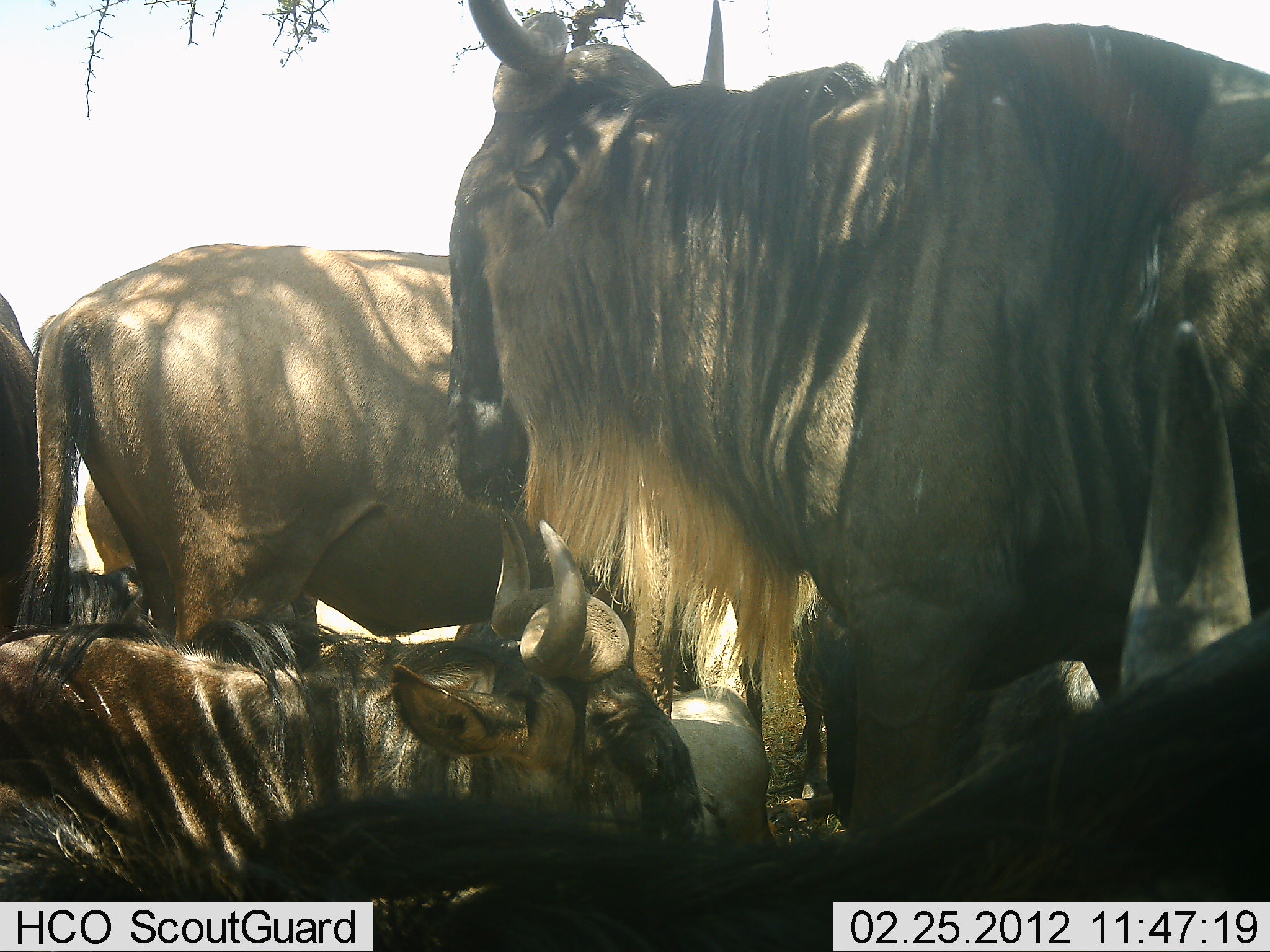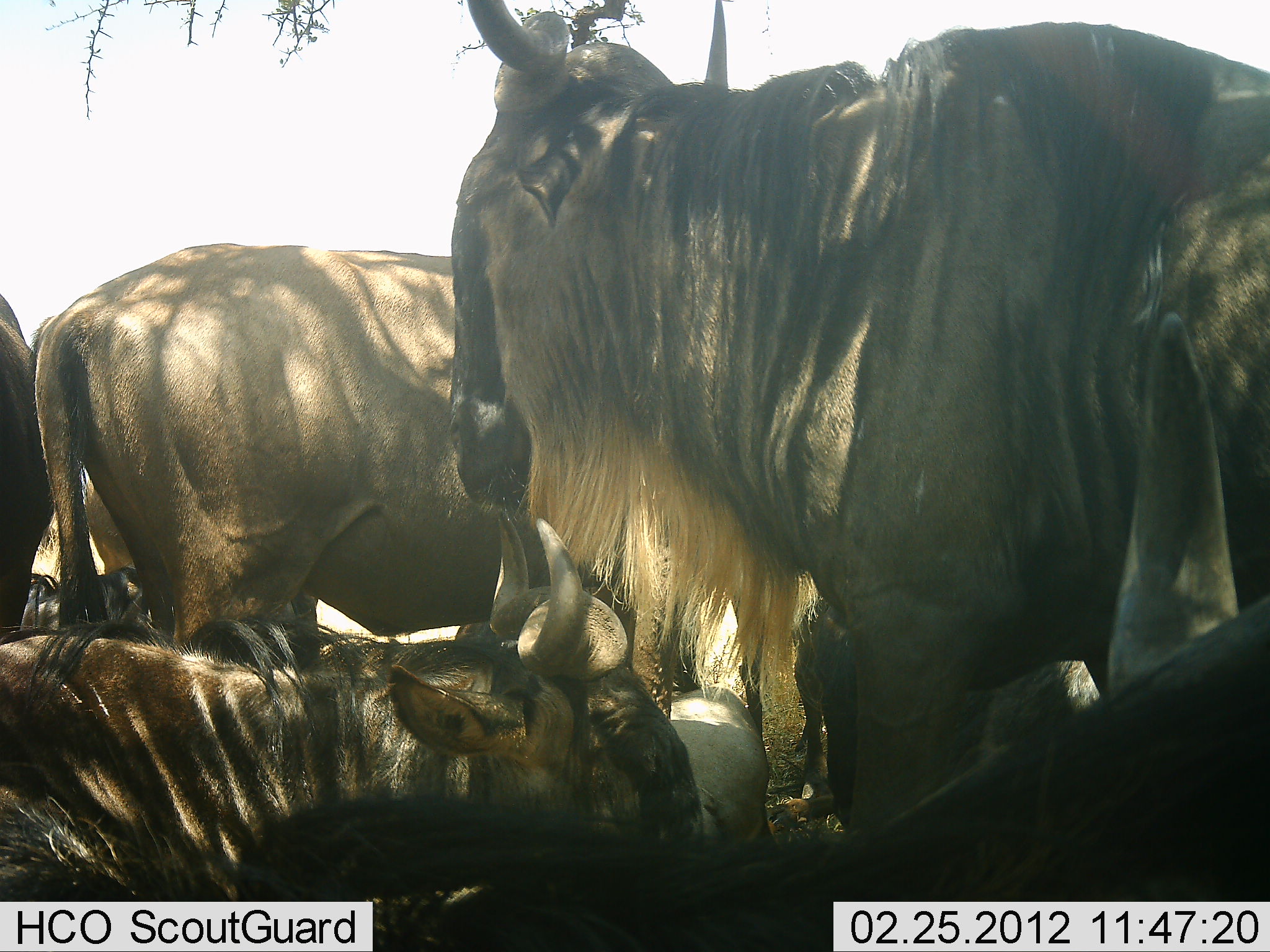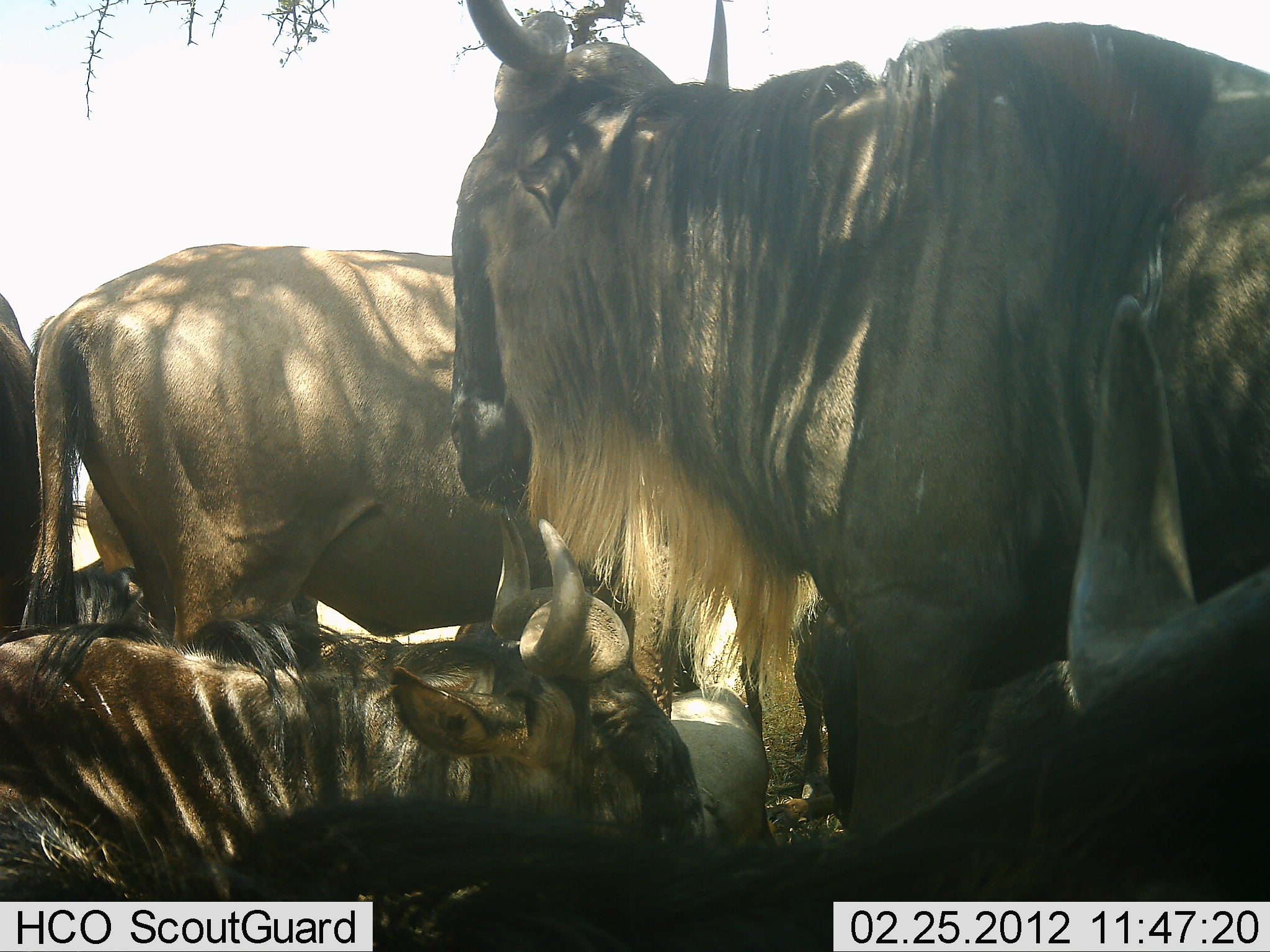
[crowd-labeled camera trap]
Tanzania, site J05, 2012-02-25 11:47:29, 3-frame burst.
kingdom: Animalia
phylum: Chordata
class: Mammalia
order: Artiodactyla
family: Bovidae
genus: Connochaetes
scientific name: Connochaetes taurinus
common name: blue wildebeest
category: wildebeest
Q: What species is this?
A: Wildebeest (blue wildebeest) (Connochaetes taurinus).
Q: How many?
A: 7.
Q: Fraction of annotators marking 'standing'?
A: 77%.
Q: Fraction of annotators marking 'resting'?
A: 100%.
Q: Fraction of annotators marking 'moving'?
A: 0%.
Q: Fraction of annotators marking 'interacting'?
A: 15%.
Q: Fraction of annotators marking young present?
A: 0%.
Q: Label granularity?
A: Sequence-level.